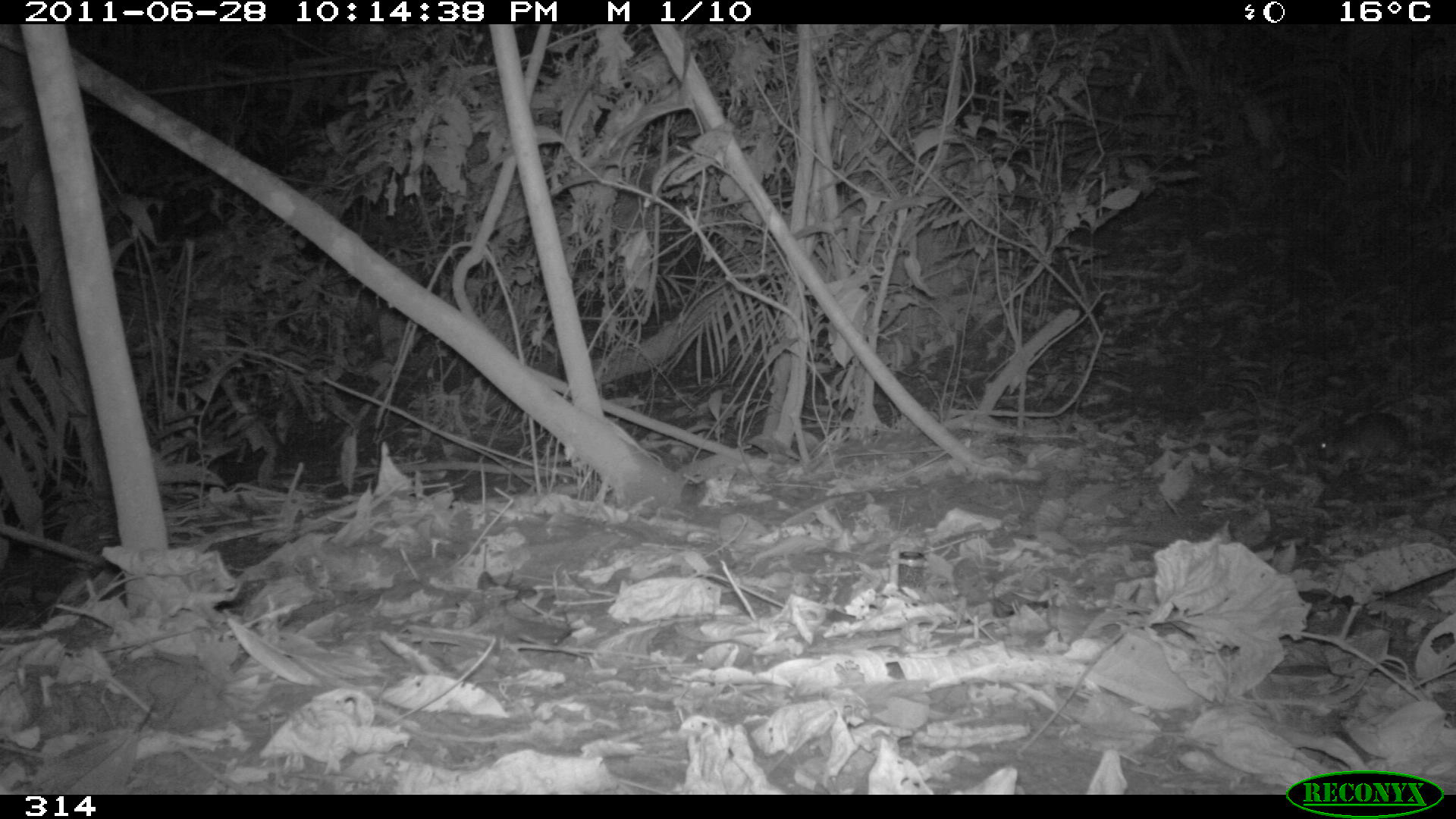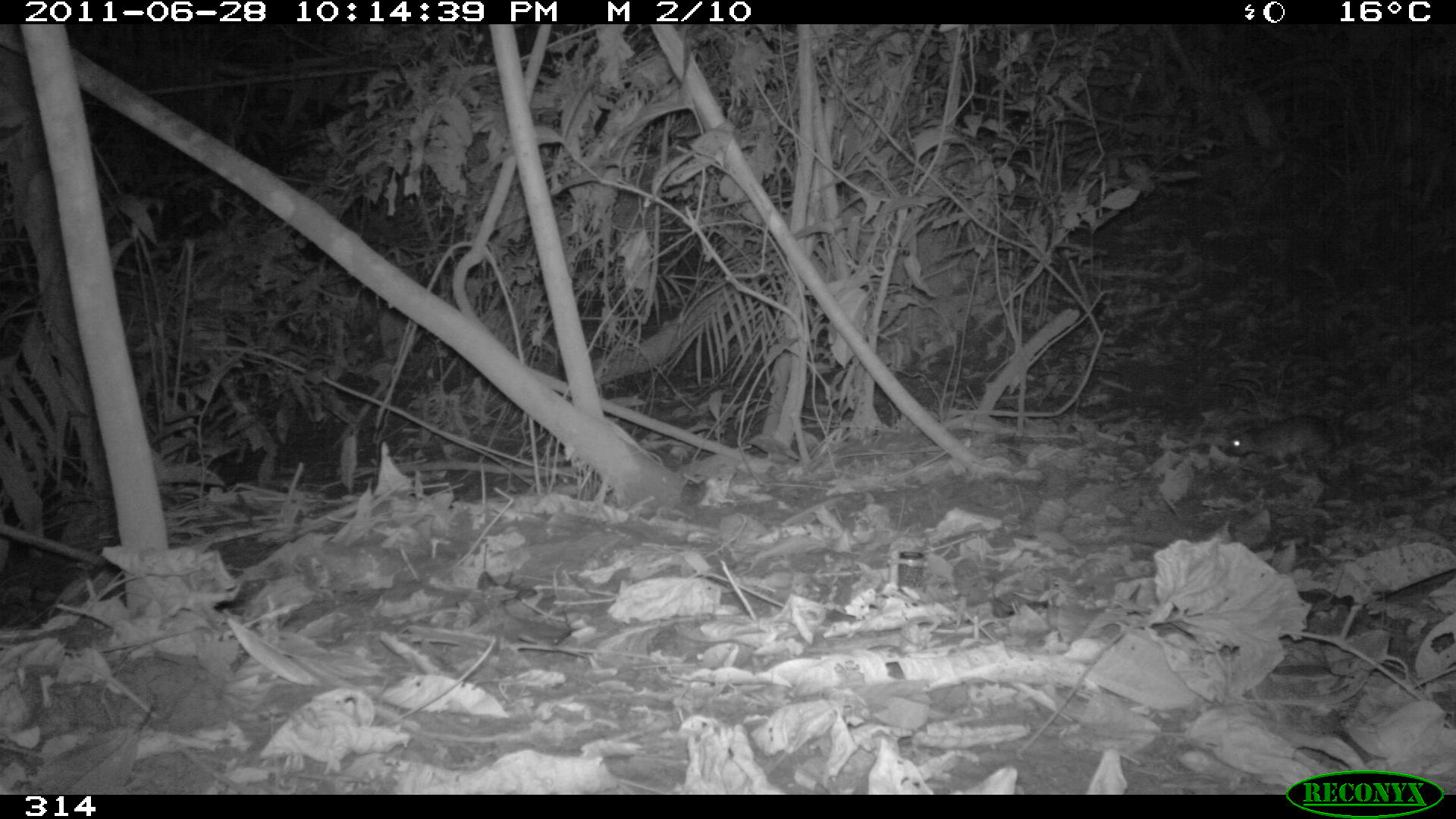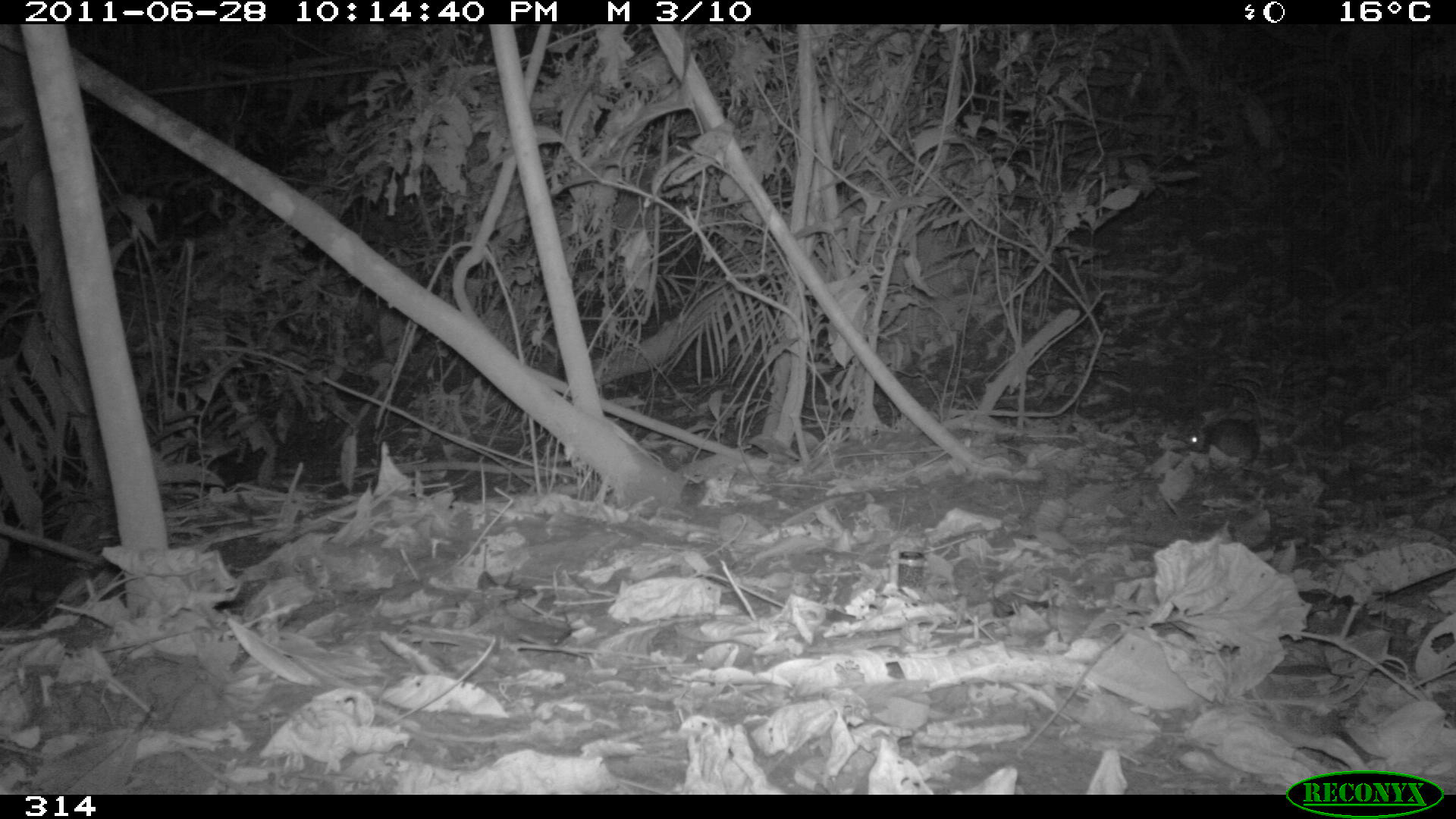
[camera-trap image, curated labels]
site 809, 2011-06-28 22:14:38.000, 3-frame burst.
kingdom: Animalia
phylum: Chordata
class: Mammalia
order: Rodentia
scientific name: Rodentia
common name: rodents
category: unknown rodent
Unknown rodent (rodents) (Rodentia).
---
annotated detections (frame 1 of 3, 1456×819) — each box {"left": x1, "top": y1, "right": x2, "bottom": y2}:
unknown rodent: {"left": 1317, "top": 410, "right": 1409, "bottom": 467}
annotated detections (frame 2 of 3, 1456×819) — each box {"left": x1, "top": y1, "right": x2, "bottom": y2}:
unknown rodent: {"left": 1226, "top": 414, "right": 1337, "bottom": 470}